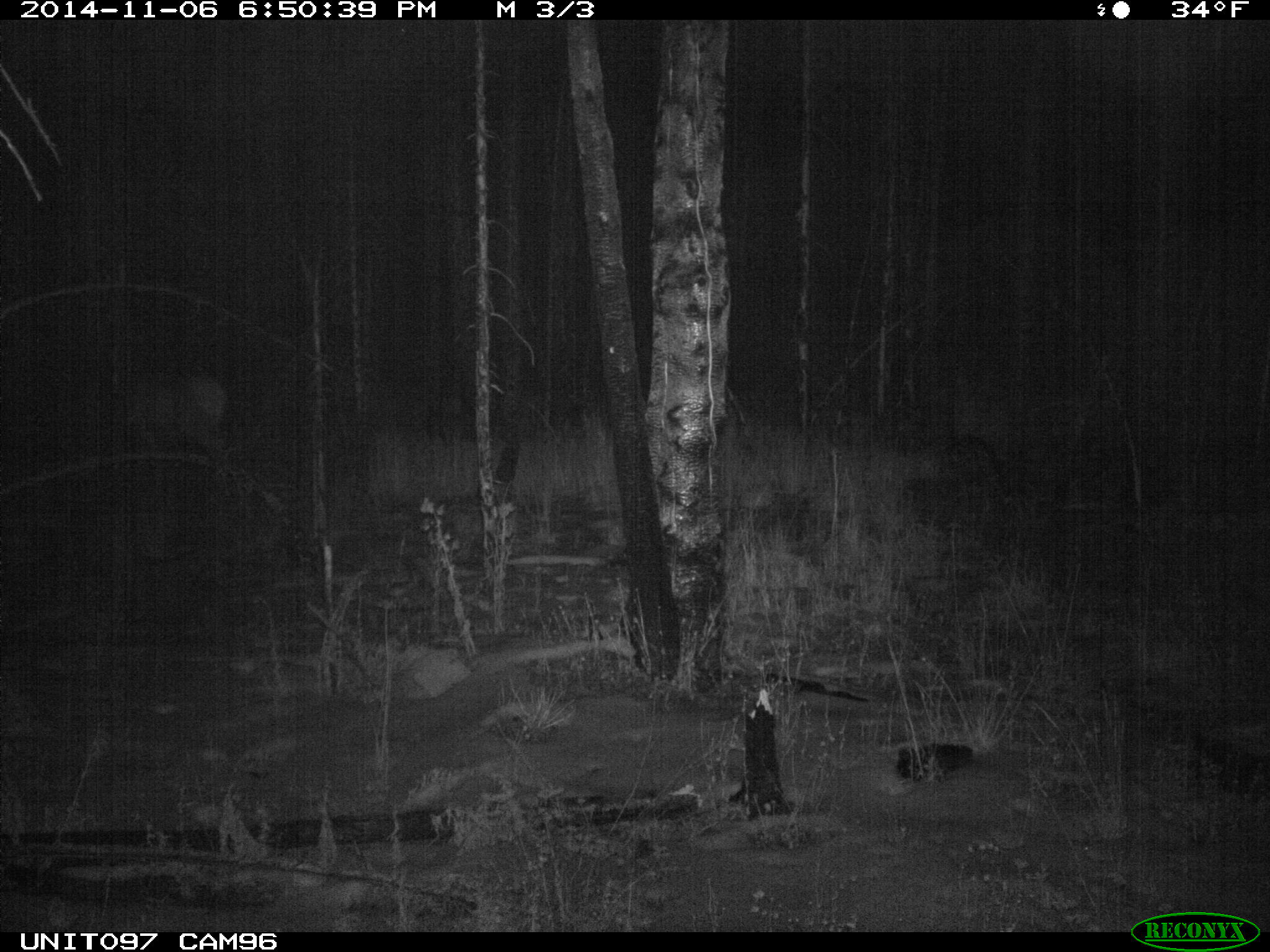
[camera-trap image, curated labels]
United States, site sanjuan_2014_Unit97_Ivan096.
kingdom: Animalia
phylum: Chordata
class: Mammalia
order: Artiodactyla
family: Cervidae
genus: Cervus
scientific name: Cervus elaphus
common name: red deer